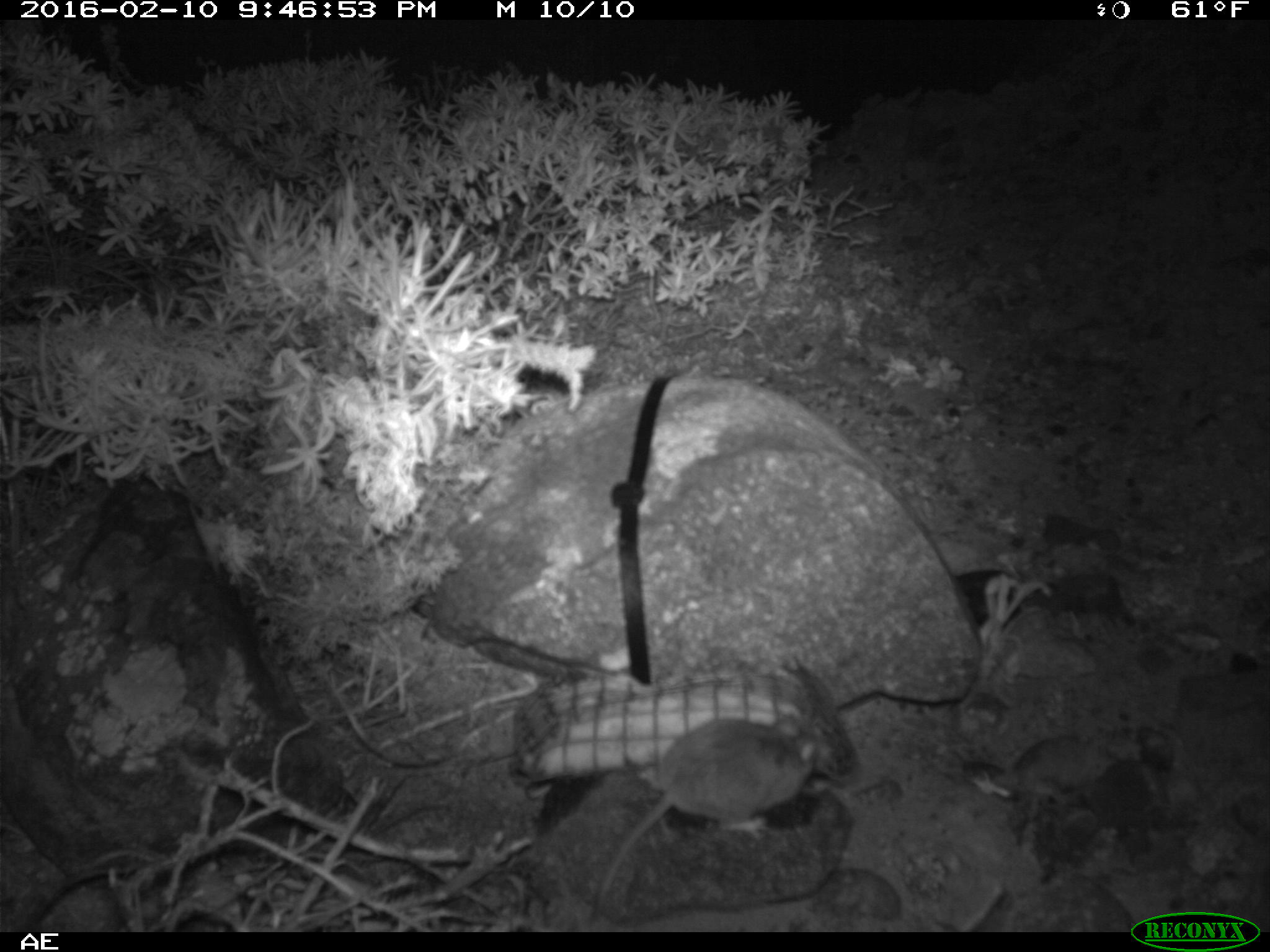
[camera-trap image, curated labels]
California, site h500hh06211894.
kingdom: Animalia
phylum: Chordata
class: Mammalia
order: Rodentia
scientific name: Rodentia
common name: rodent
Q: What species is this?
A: Rodent (Rodentia).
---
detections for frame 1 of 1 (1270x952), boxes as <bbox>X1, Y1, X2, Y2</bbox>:
rodent: <bbox>588, 716, 816, 932</bbox>